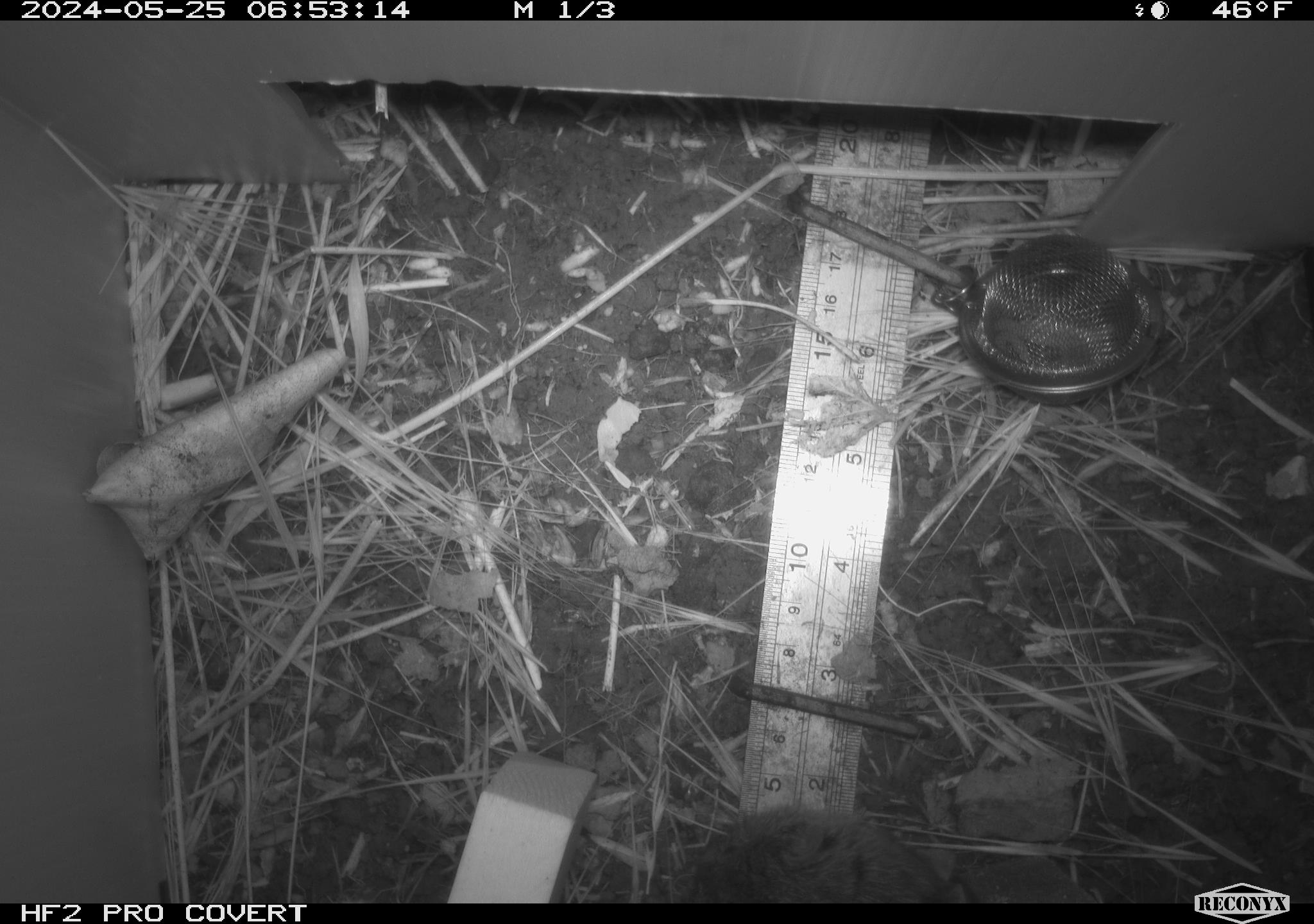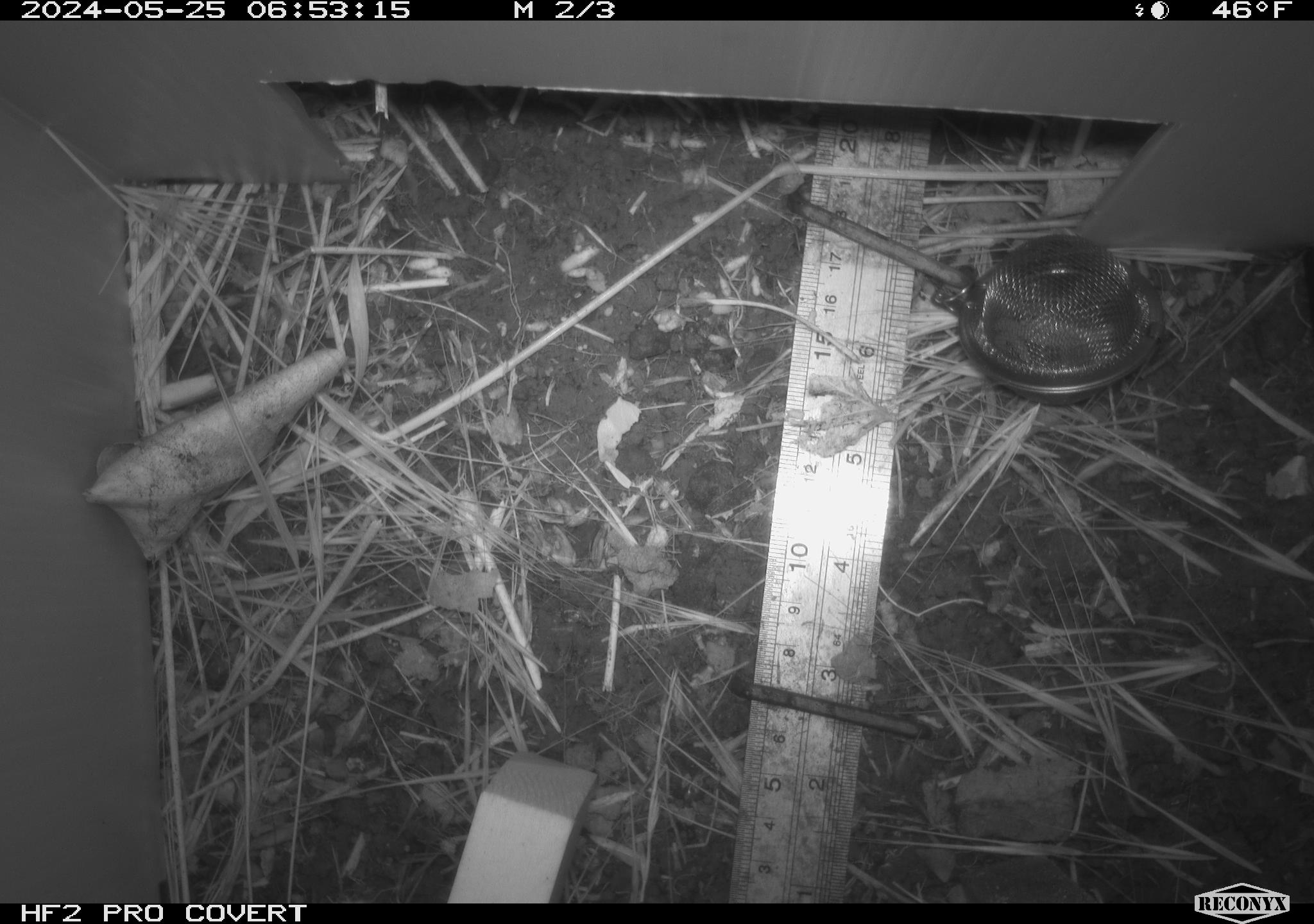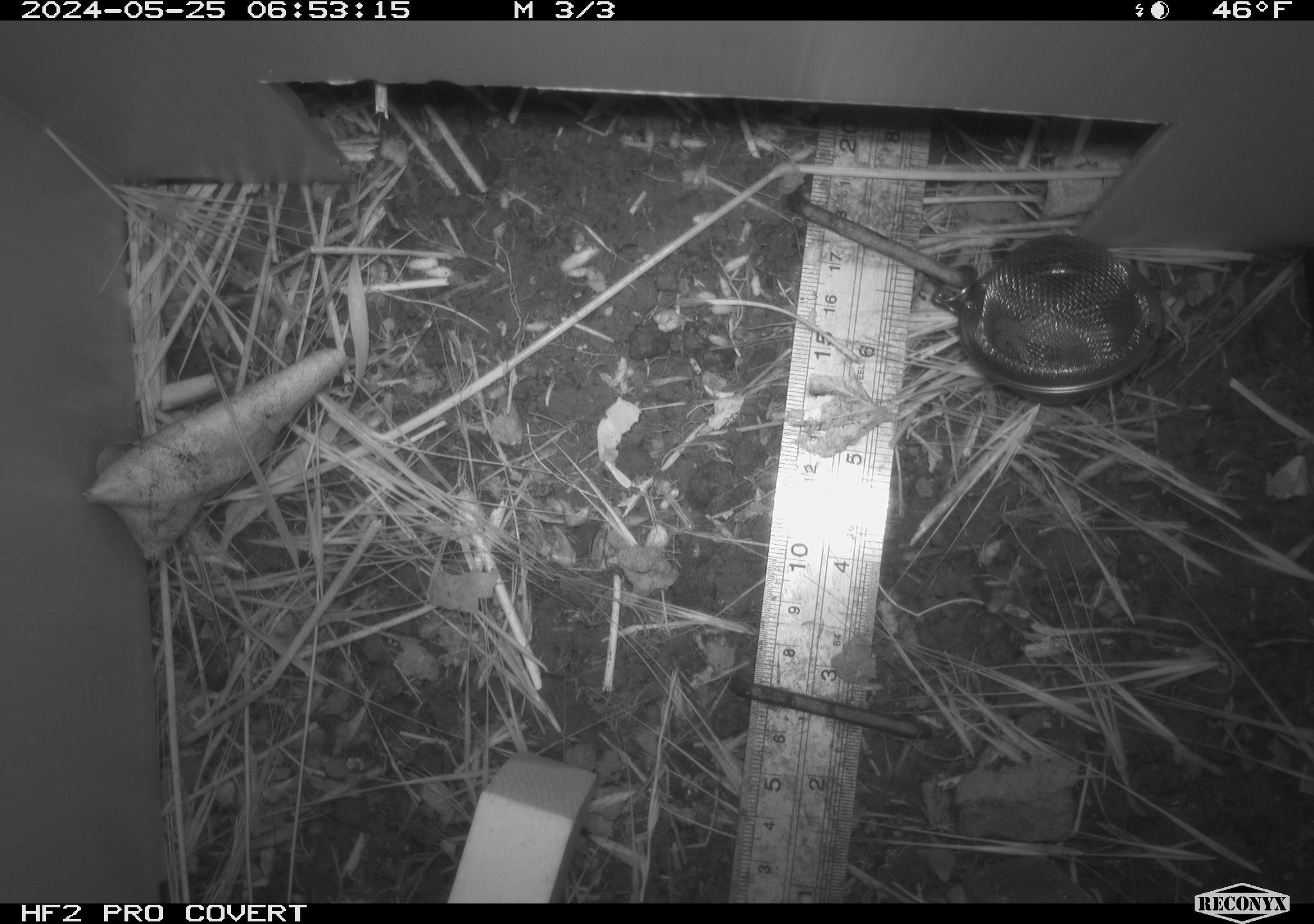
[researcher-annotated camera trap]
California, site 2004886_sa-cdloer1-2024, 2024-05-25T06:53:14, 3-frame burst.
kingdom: Animalia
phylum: Chordata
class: Mammalia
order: Rodentia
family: Cricetidae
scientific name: Arvicolinae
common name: voles, lemmings, and muskrats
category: arvicolinae subfamily